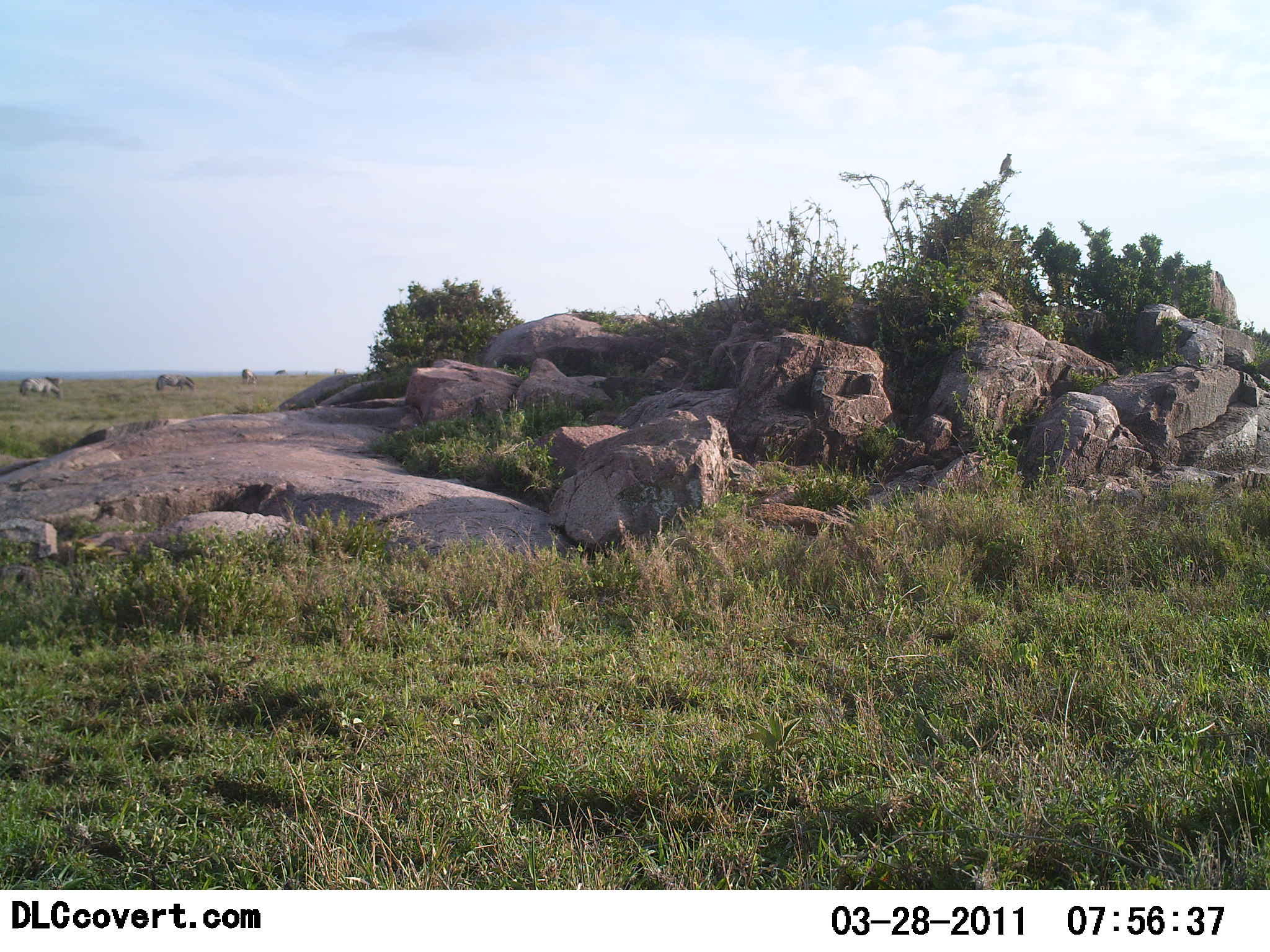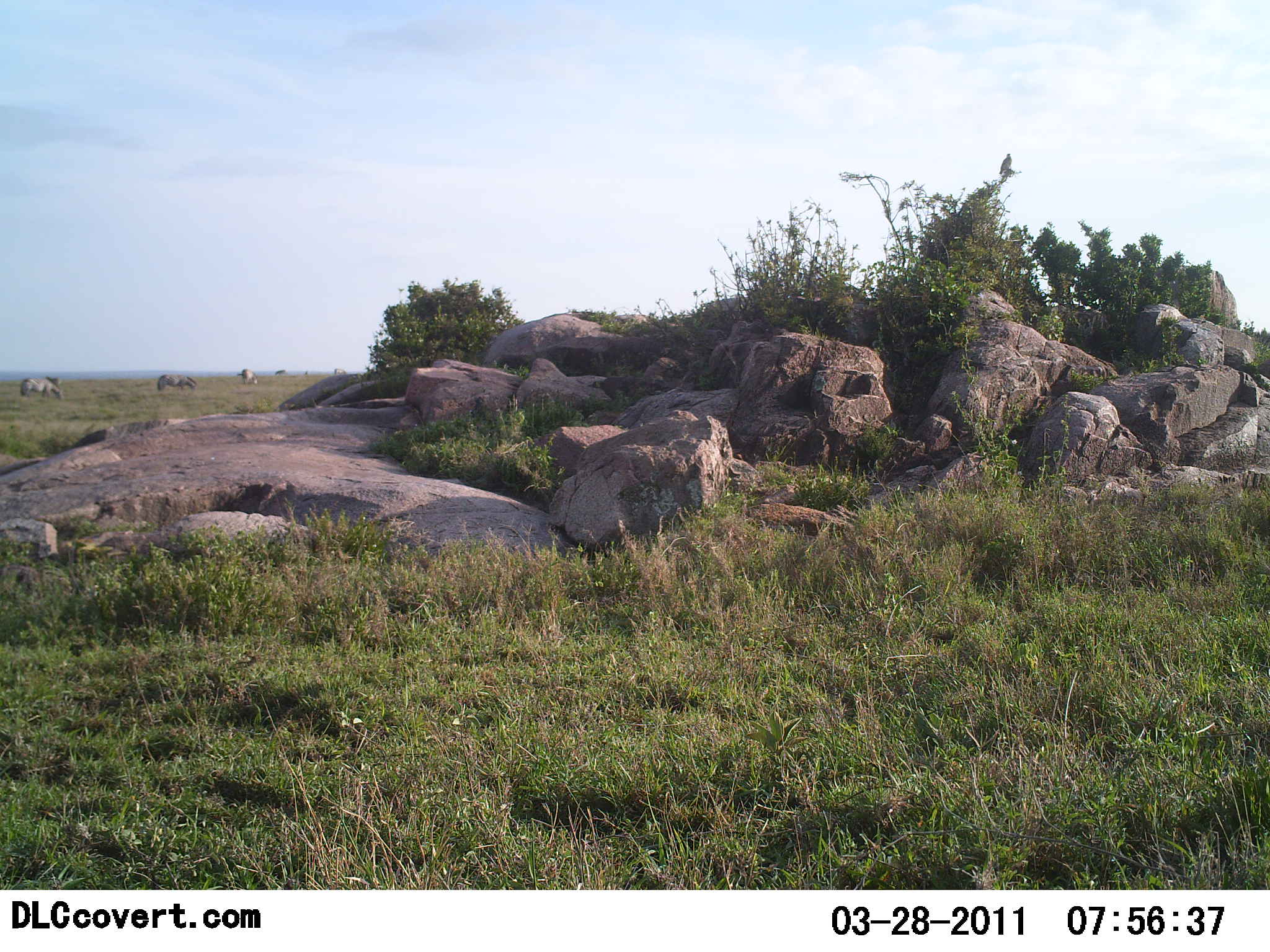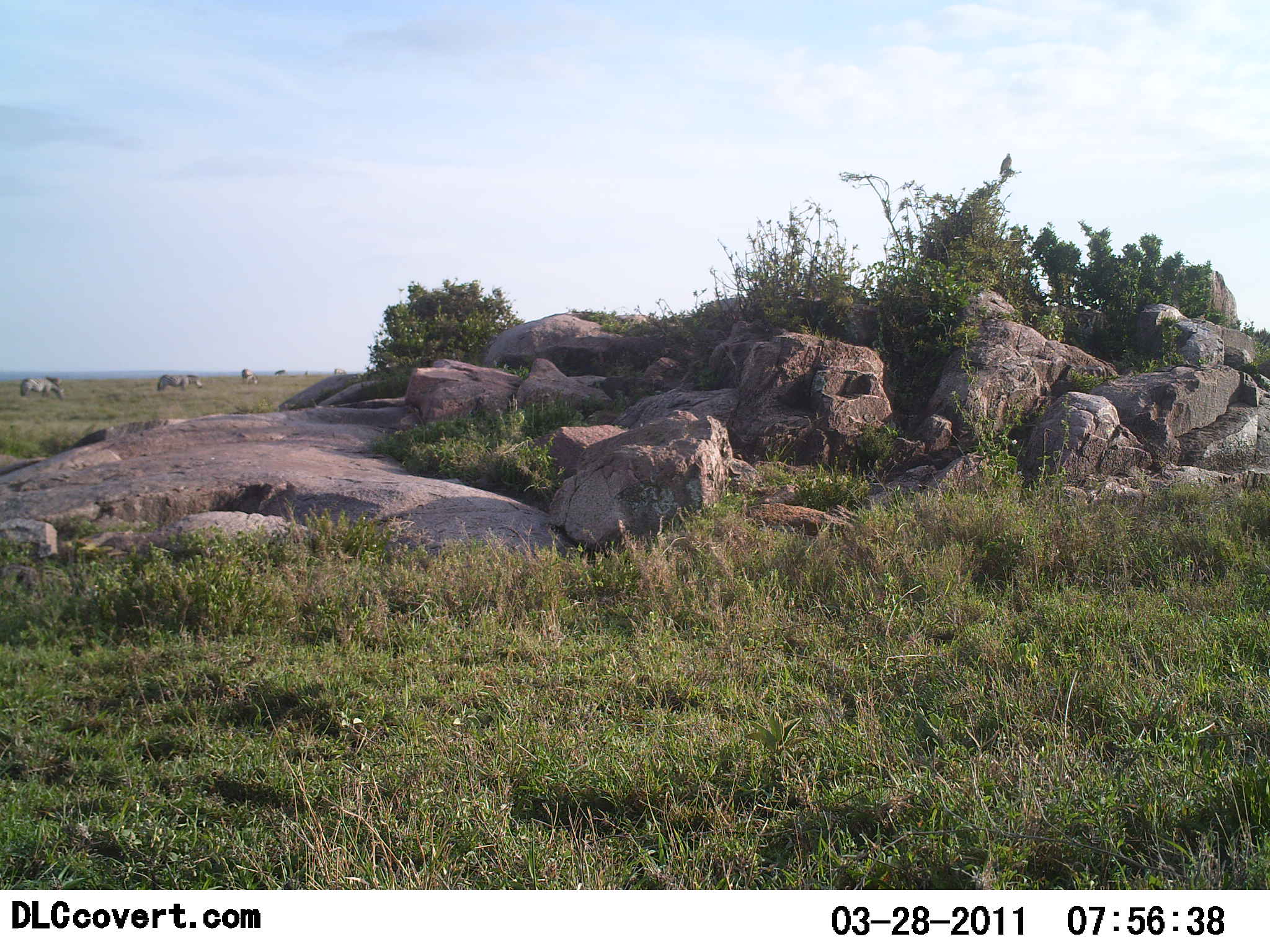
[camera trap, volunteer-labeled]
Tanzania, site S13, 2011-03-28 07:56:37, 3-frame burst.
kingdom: Animalia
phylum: Chordata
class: Mammalia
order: Perissodactyla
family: Equidae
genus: Equus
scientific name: Equus quagga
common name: plains zebra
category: zebra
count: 3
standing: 17%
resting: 0%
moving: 0%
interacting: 0%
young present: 0%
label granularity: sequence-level